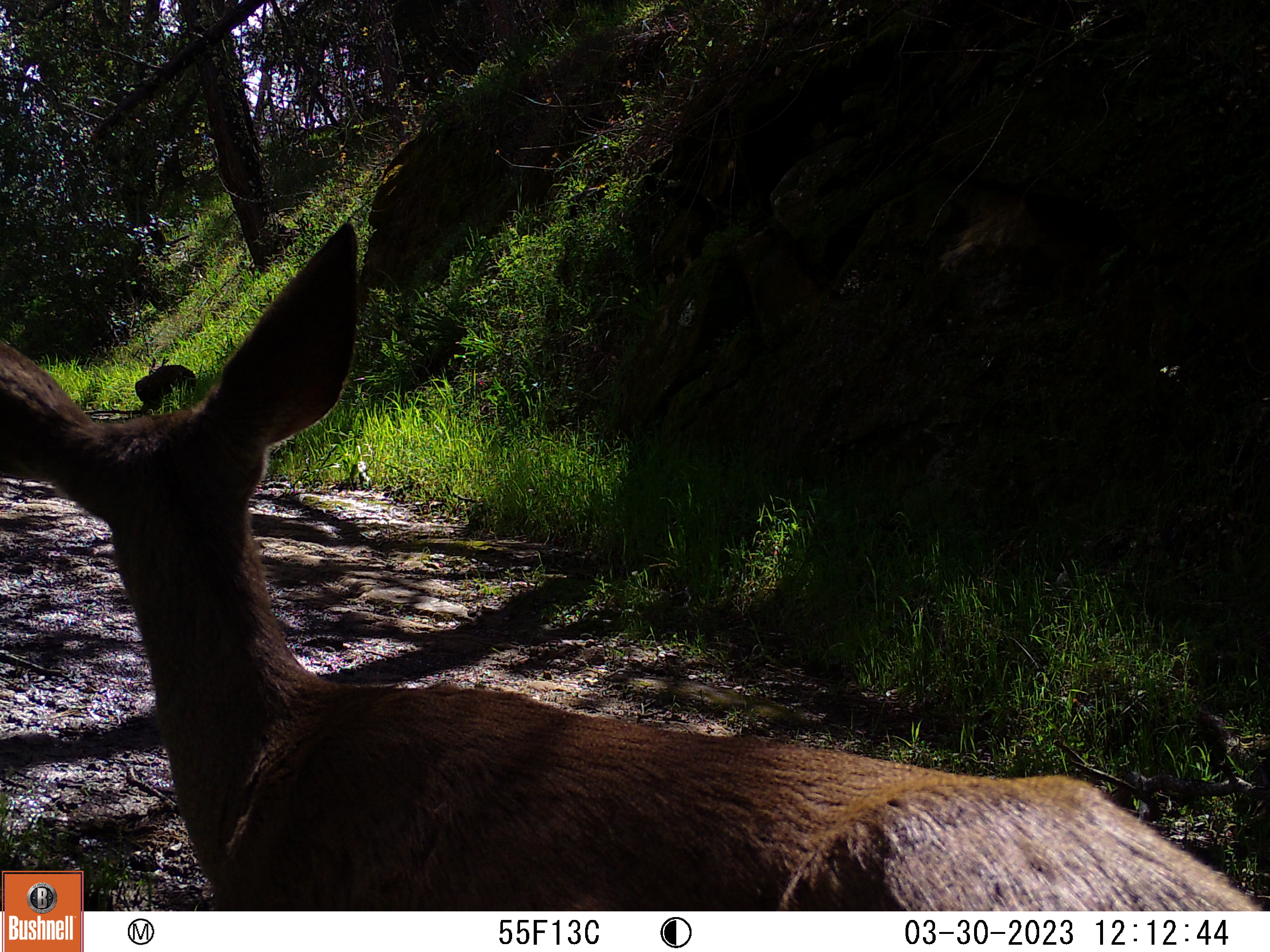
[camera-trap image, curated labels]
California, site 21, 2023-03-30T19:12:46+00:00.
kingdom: Animalia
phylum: Chordata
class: Mammalia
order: Artiodactyla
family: Cervidae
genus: Odocoileus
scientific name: Odocoileus hemionus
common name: mule deer